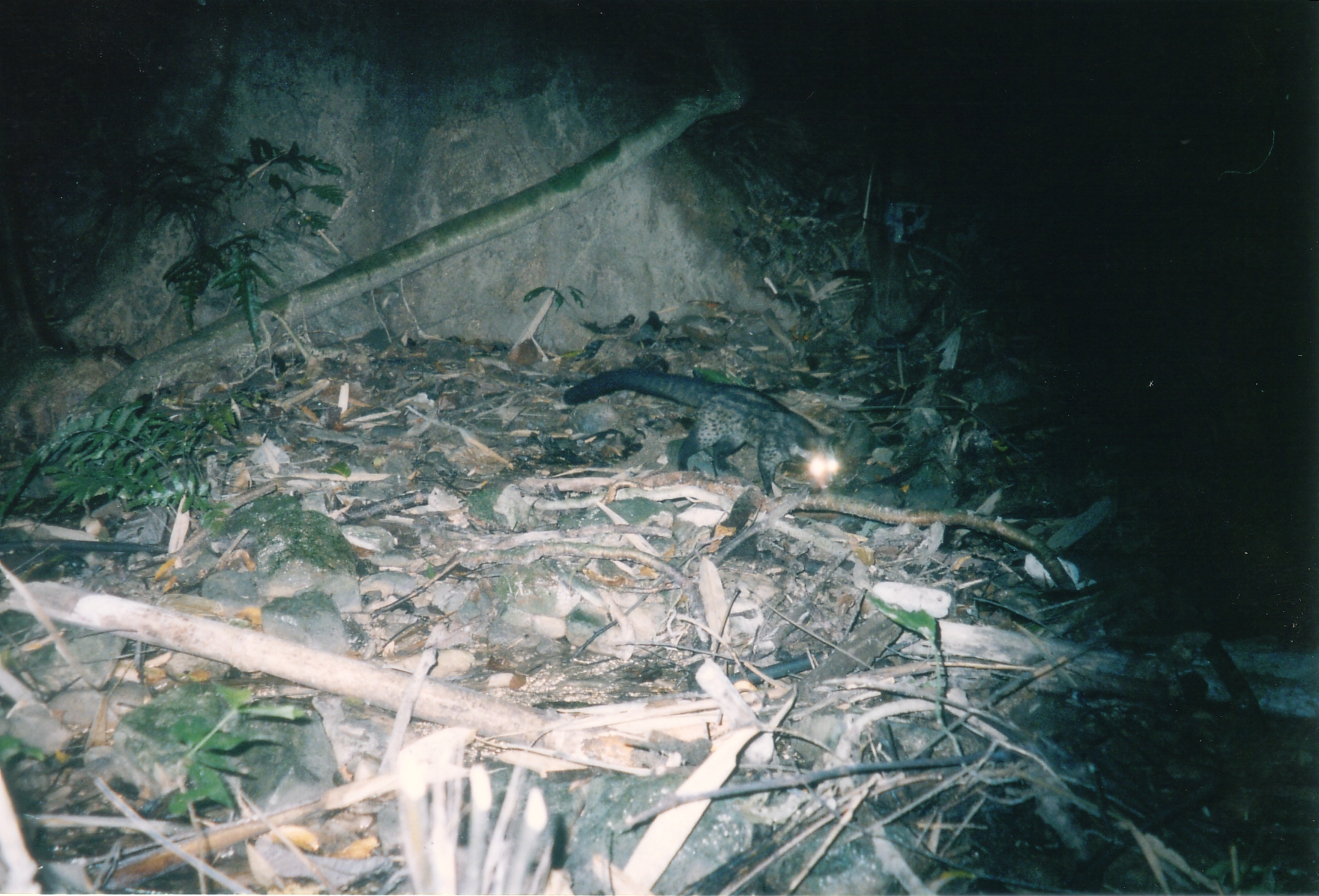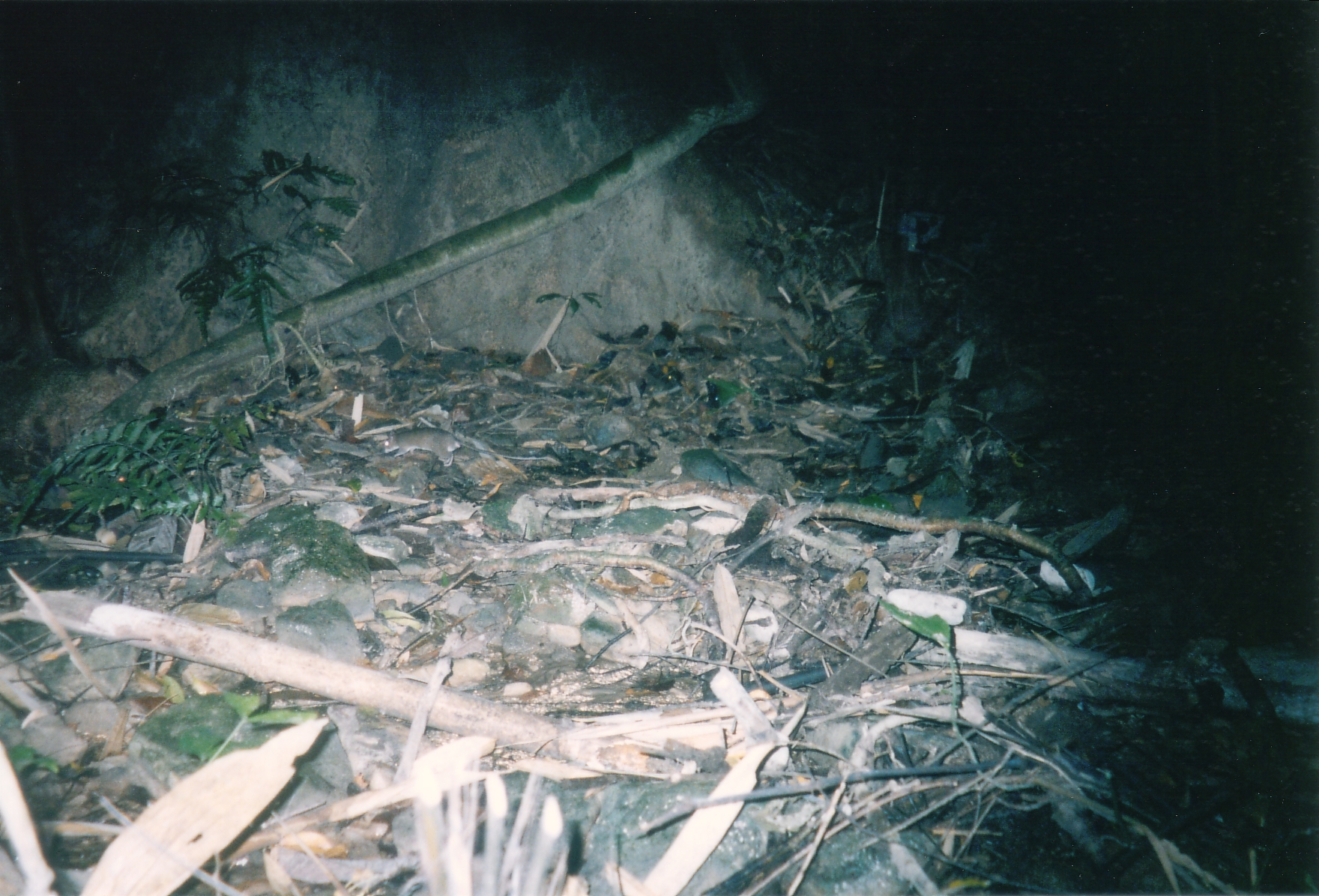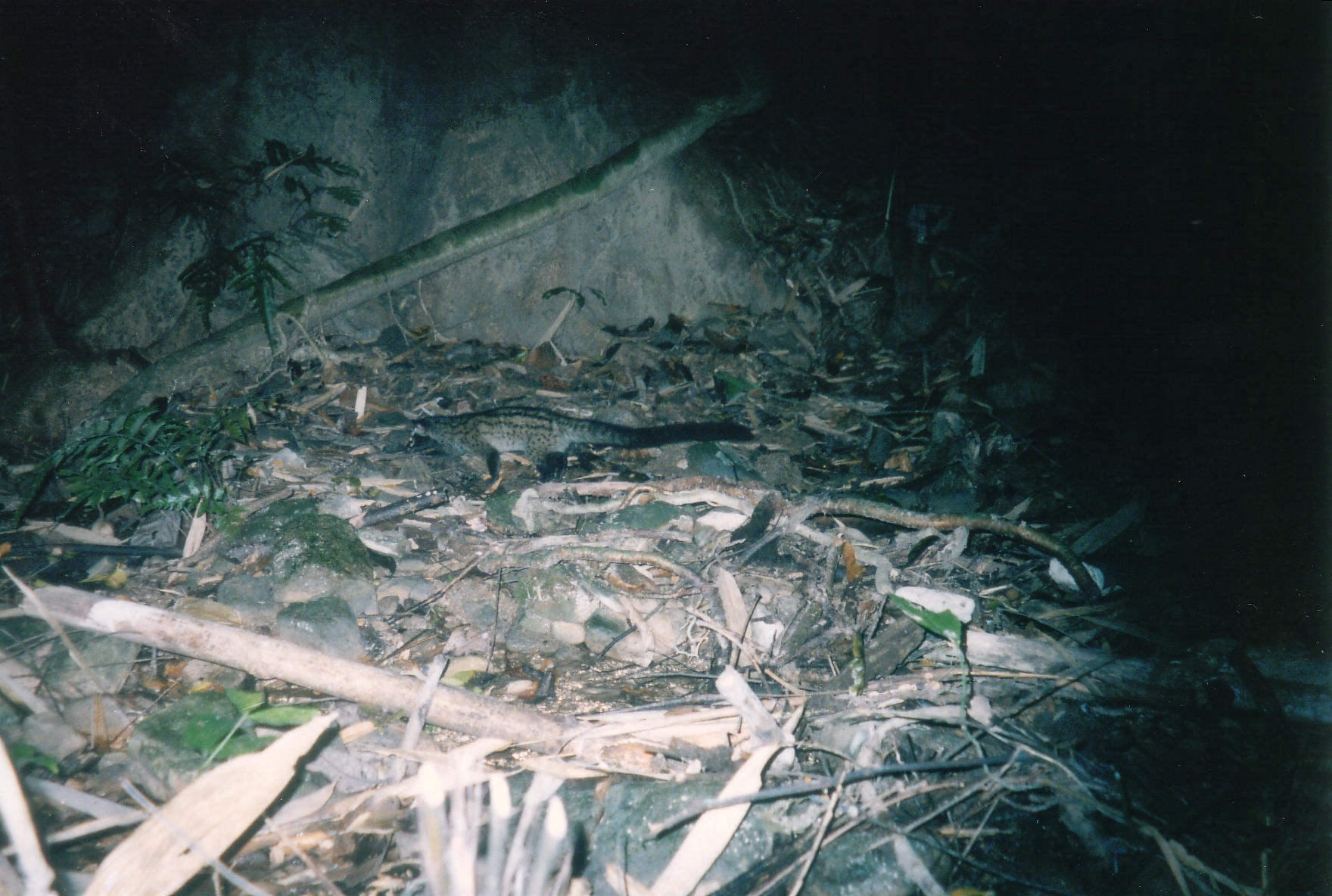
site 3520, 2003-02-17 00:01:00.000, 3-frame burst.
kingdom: Animalia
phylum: Chordata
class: Mammalia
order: Carnivora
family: Viverridae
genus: Paradoxurus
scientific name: Paradoxurus hermaphroditus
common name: asian palm civet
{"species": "Paradoxurus hermaphroditus (asian palm civet)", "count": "1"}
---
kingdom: Animalia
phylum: Chordata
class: Mammalia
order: Rodentia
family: Muridae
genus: Rattus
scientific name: Rattus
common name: rodent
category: unknown rat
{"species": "unknown rat (rodent) (Rattus)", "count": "1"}